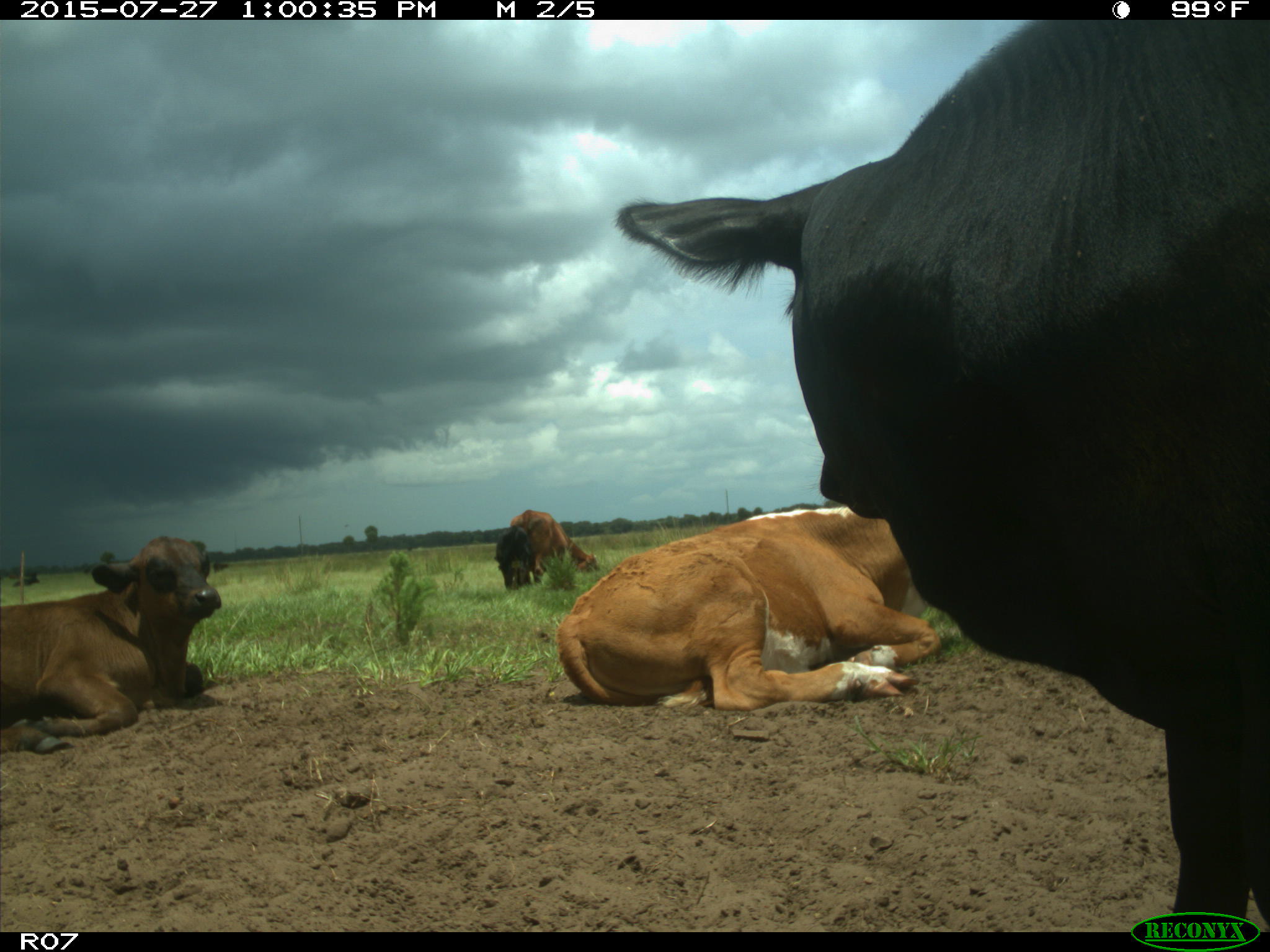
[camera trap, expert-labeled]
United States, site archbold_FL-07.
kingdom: Animalia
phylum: Chordata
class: Mammalia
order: Artiodactyla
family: Bovidae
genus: Bos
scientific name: Bos taurus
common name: domestic cow